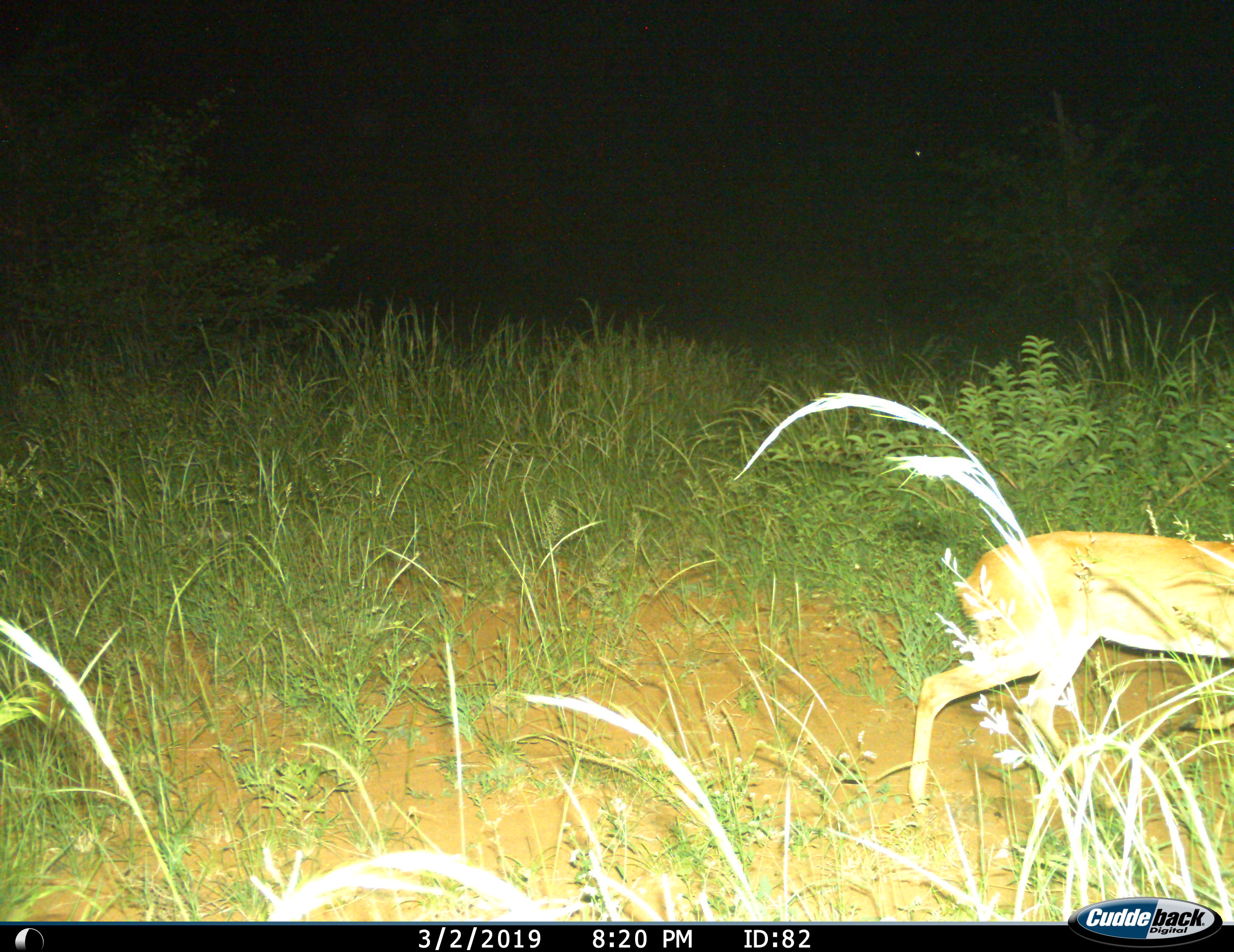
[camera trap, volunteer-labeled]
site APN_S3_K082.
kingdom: Animalia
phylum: Chordata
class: Mammalia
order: Artiodactyla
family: Bovidae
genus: Raphicerus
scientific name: Raphicerus campestris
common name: steenbok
Steenbok (Raphicerus campestris), count 1. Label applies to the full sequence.